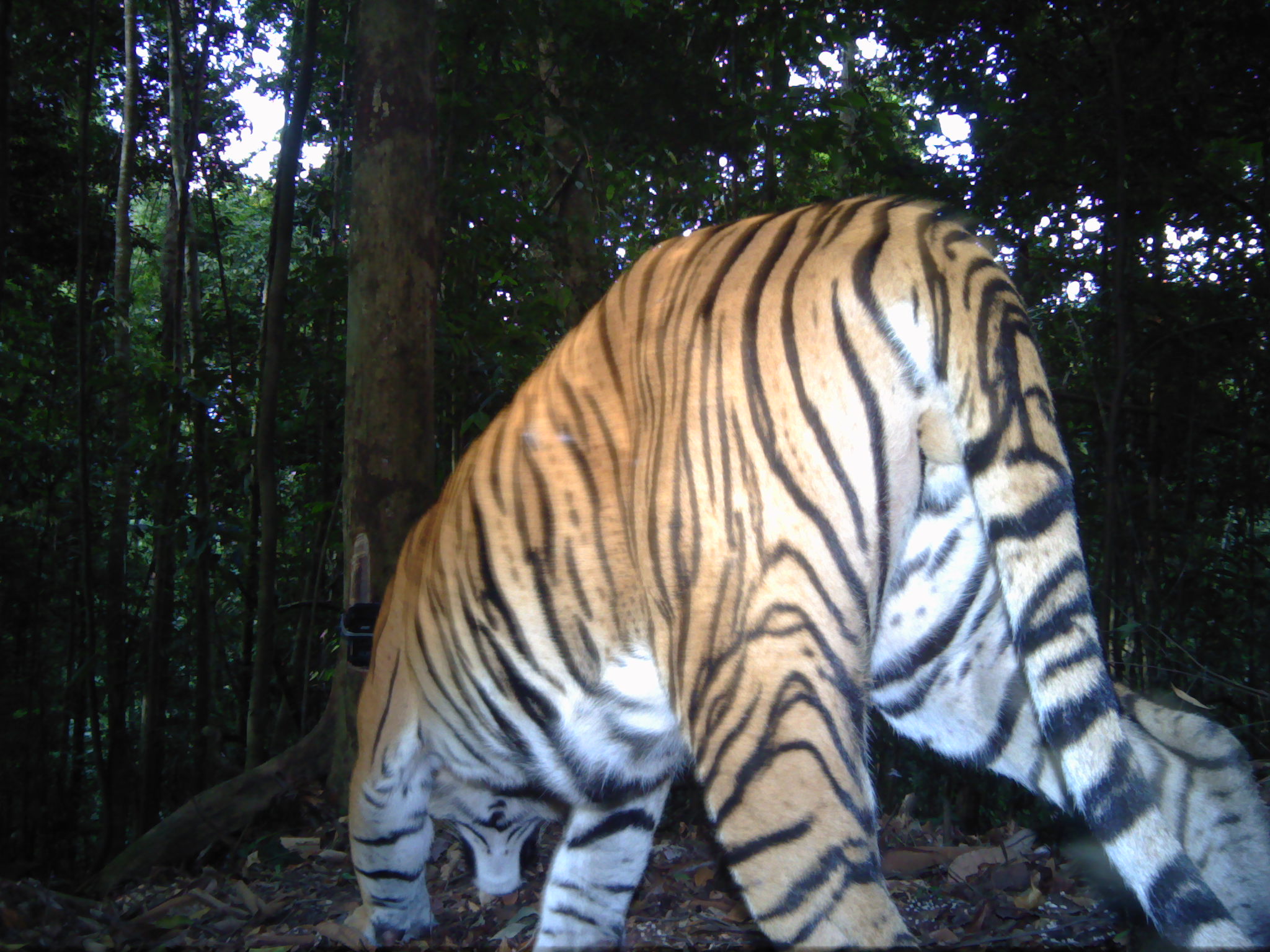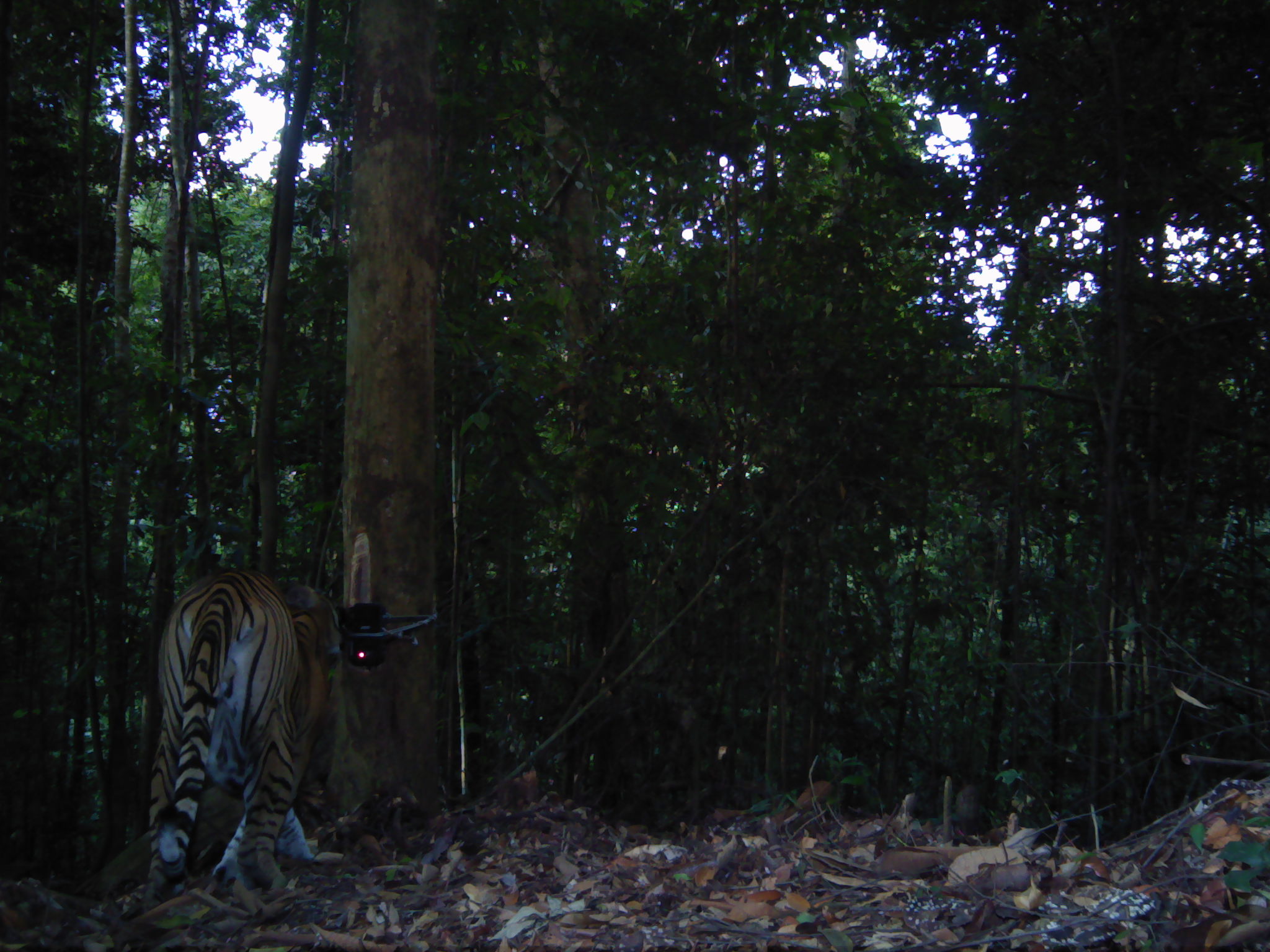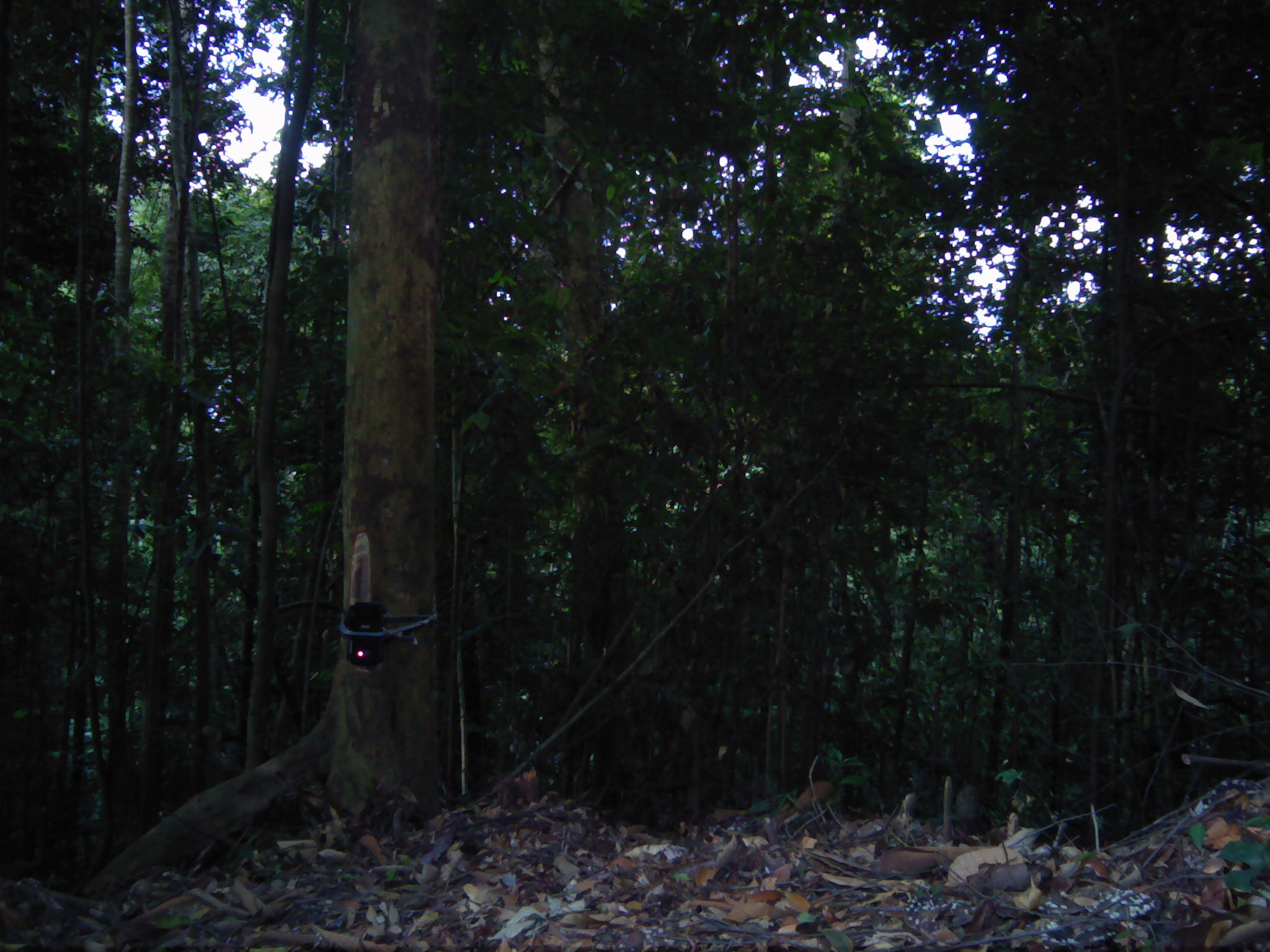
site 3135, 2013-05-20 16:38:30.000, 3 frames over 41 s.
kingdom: Animalia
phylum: Chordata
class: Mammalia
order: Carnivora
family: Felidae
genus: Panthera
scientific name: Panthera tigris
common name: tiger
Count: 1.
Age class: adult.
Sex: male.